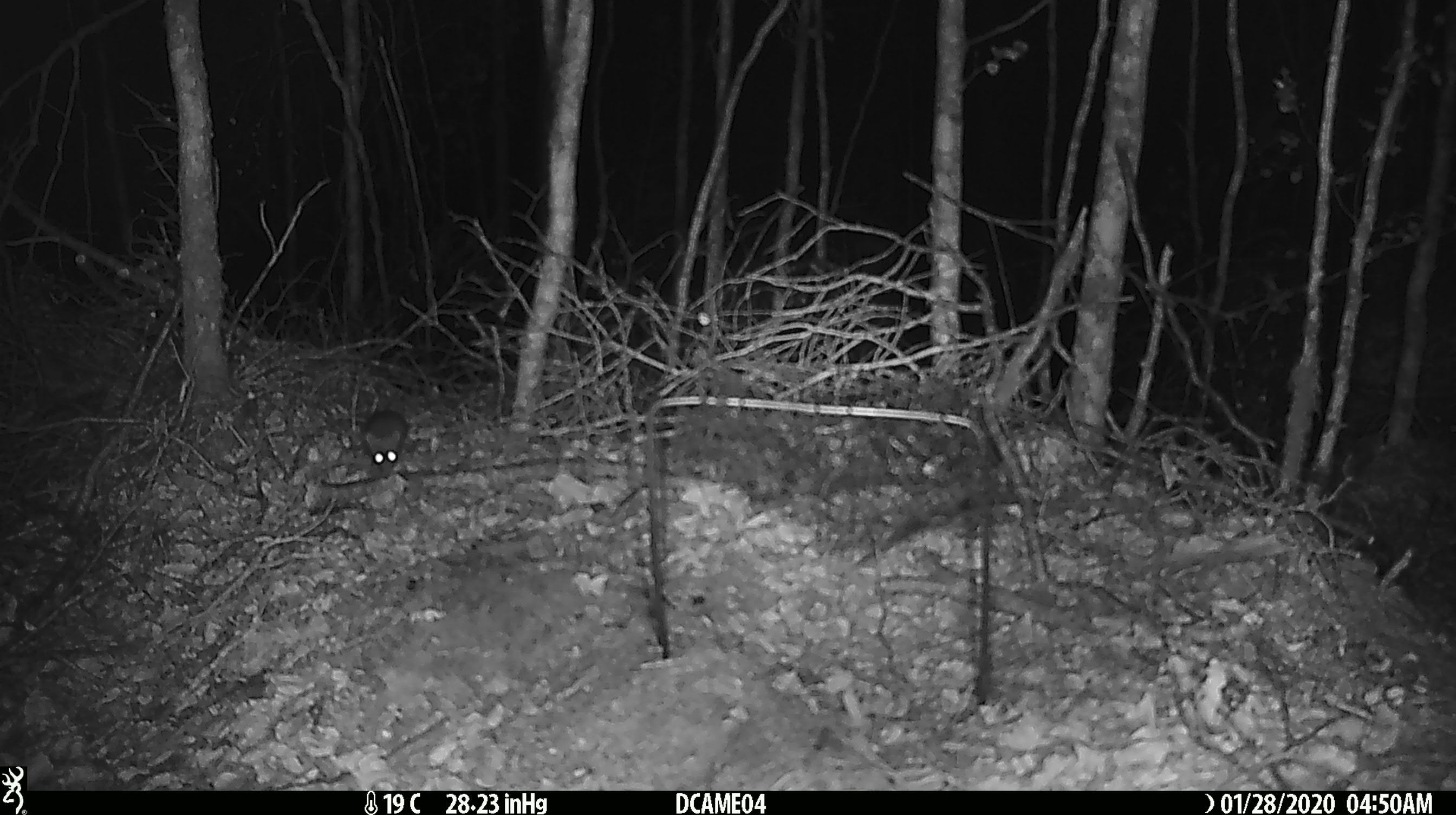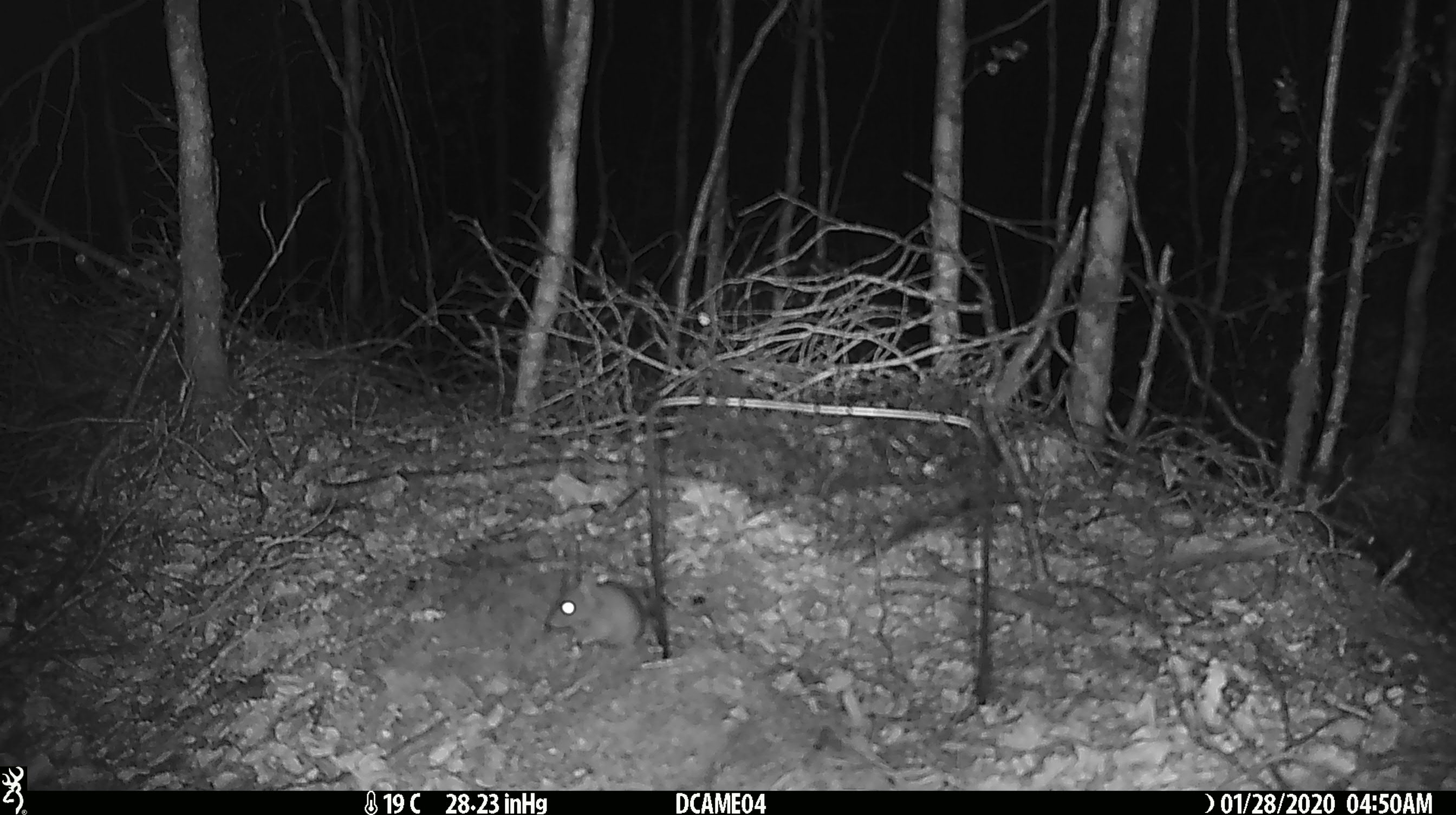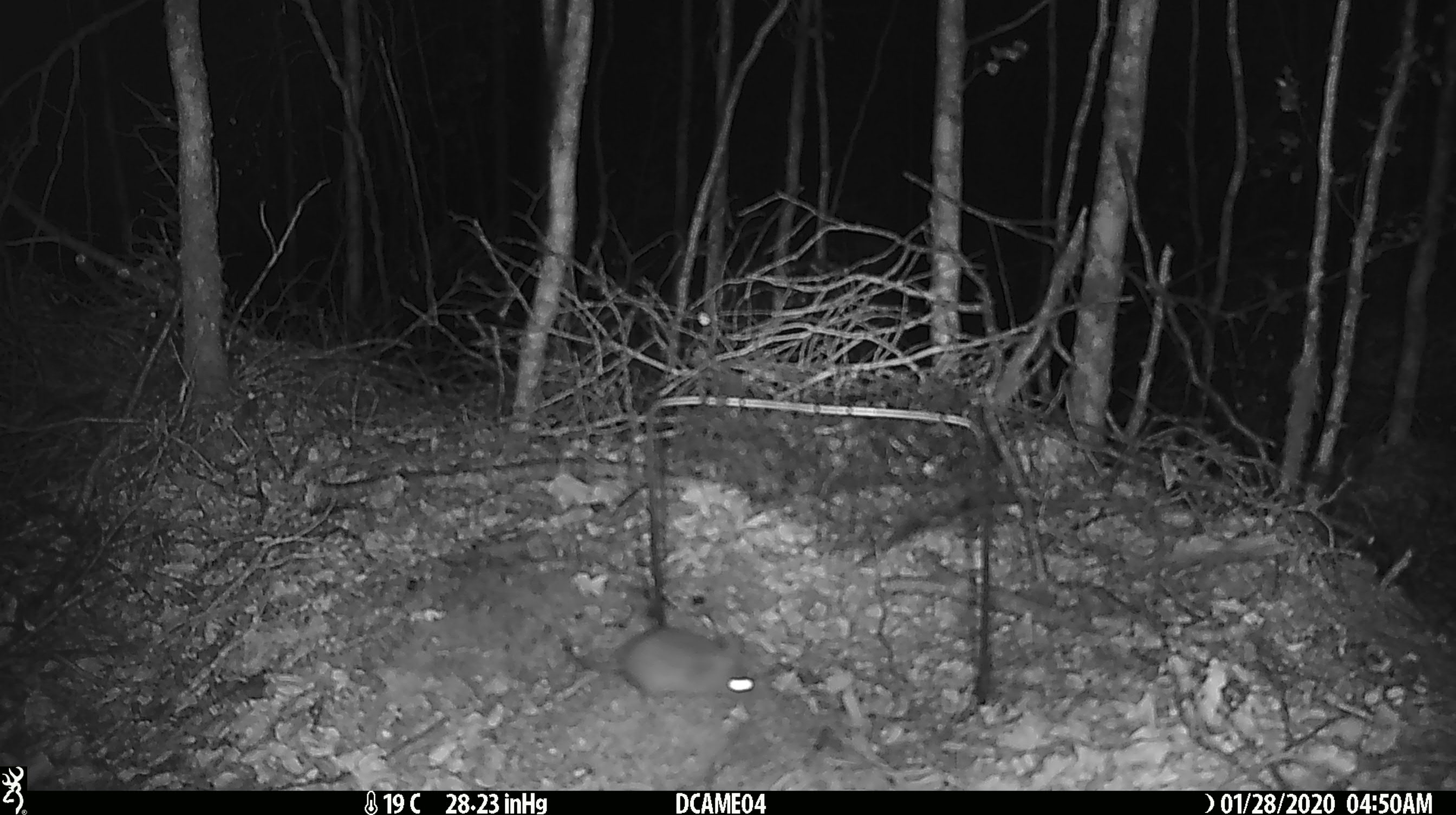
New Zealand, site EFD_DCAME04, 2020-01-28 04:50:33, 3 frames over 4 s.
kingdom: Animalia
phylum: Chordata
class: Mammalia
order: Rodentia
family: Muridae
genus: Mus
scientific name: Mus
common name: mouse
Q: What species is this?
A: Mouse (Mus).